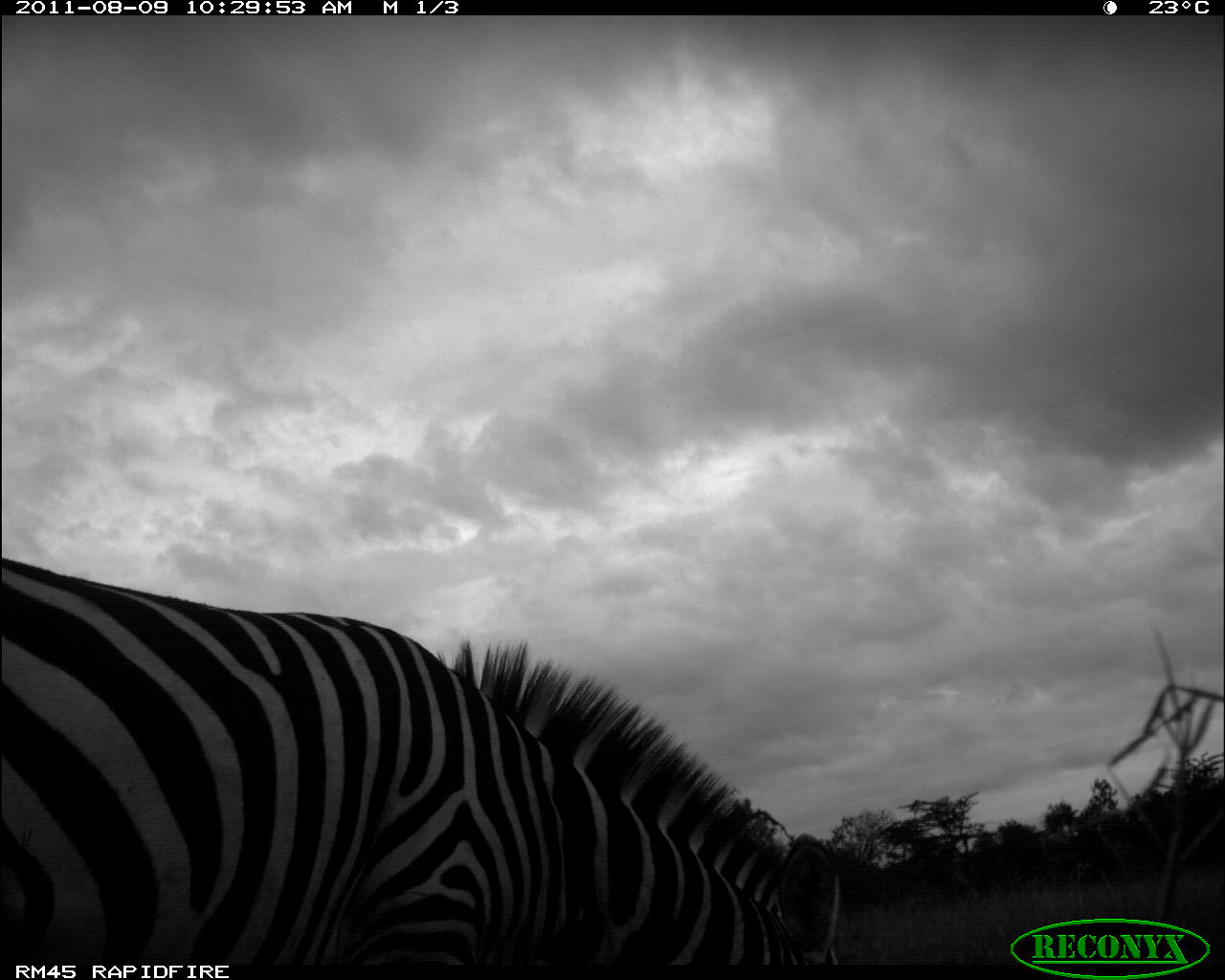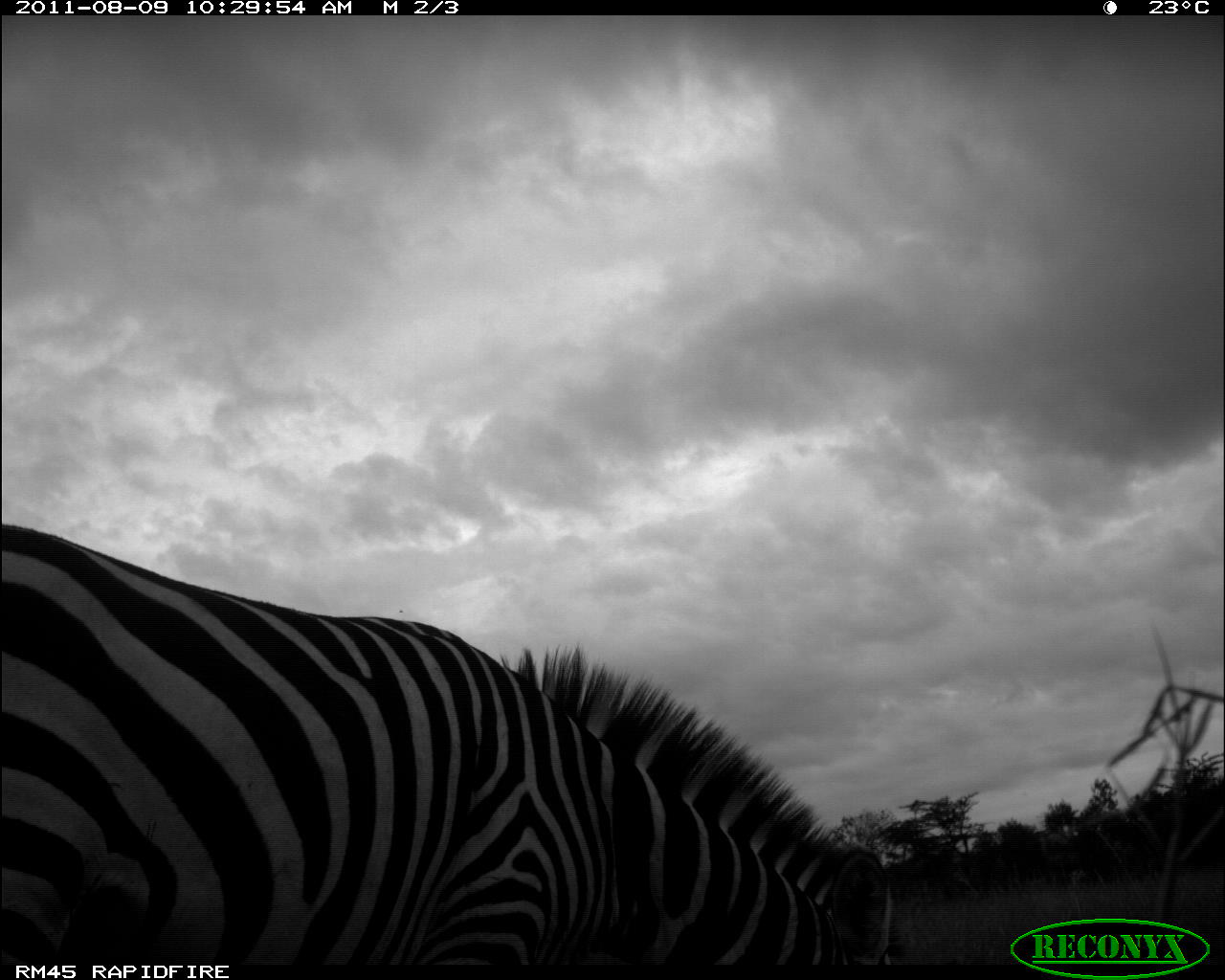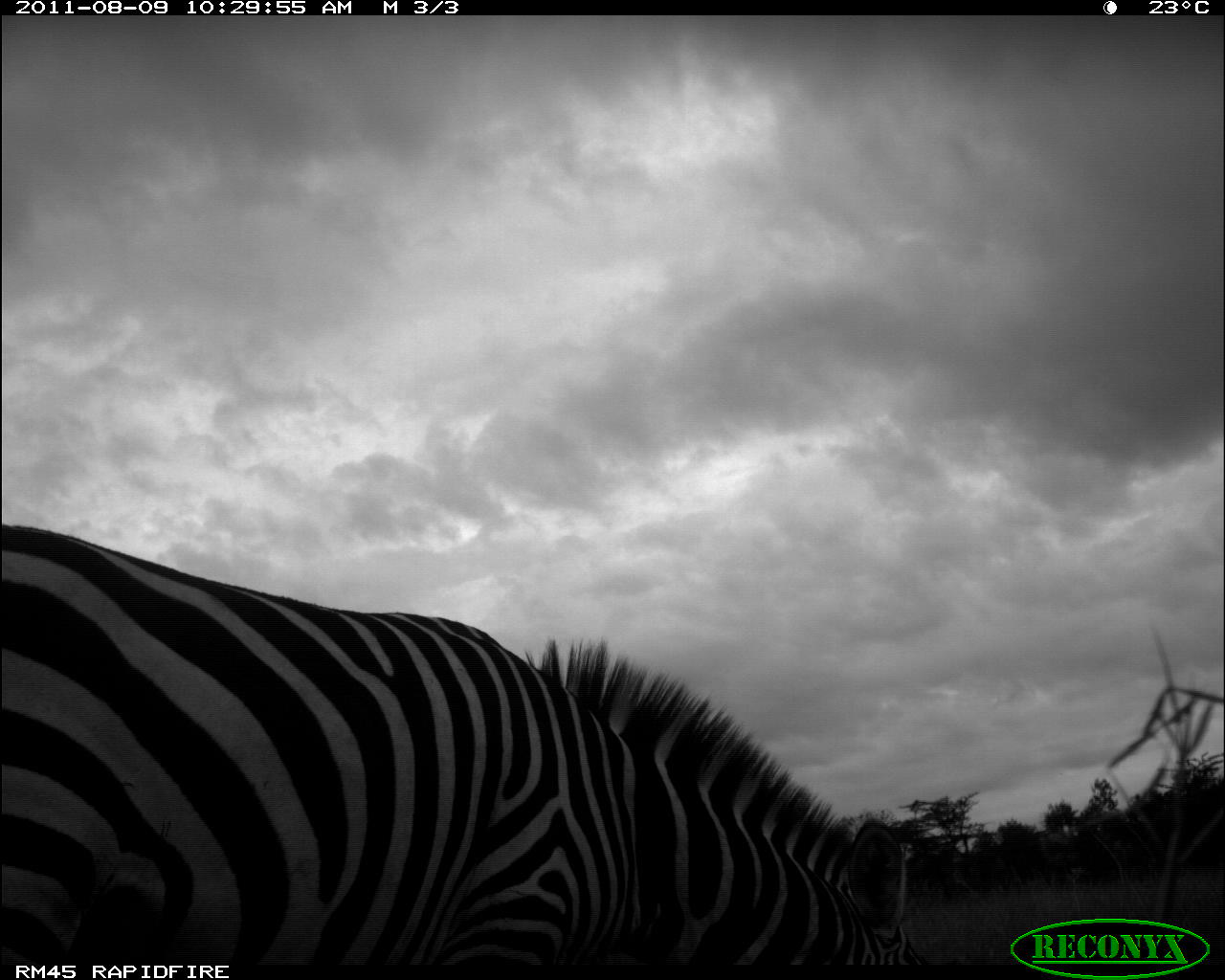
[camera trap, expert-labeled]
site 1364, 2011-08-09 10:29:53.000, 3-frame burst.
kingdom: Animalia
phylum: Chordata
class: Mammalia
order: Perissodactyla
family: Equidae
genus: Equus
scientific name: Equus quagga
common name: plains zebra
Equus quagga (plains zebra), count 1.